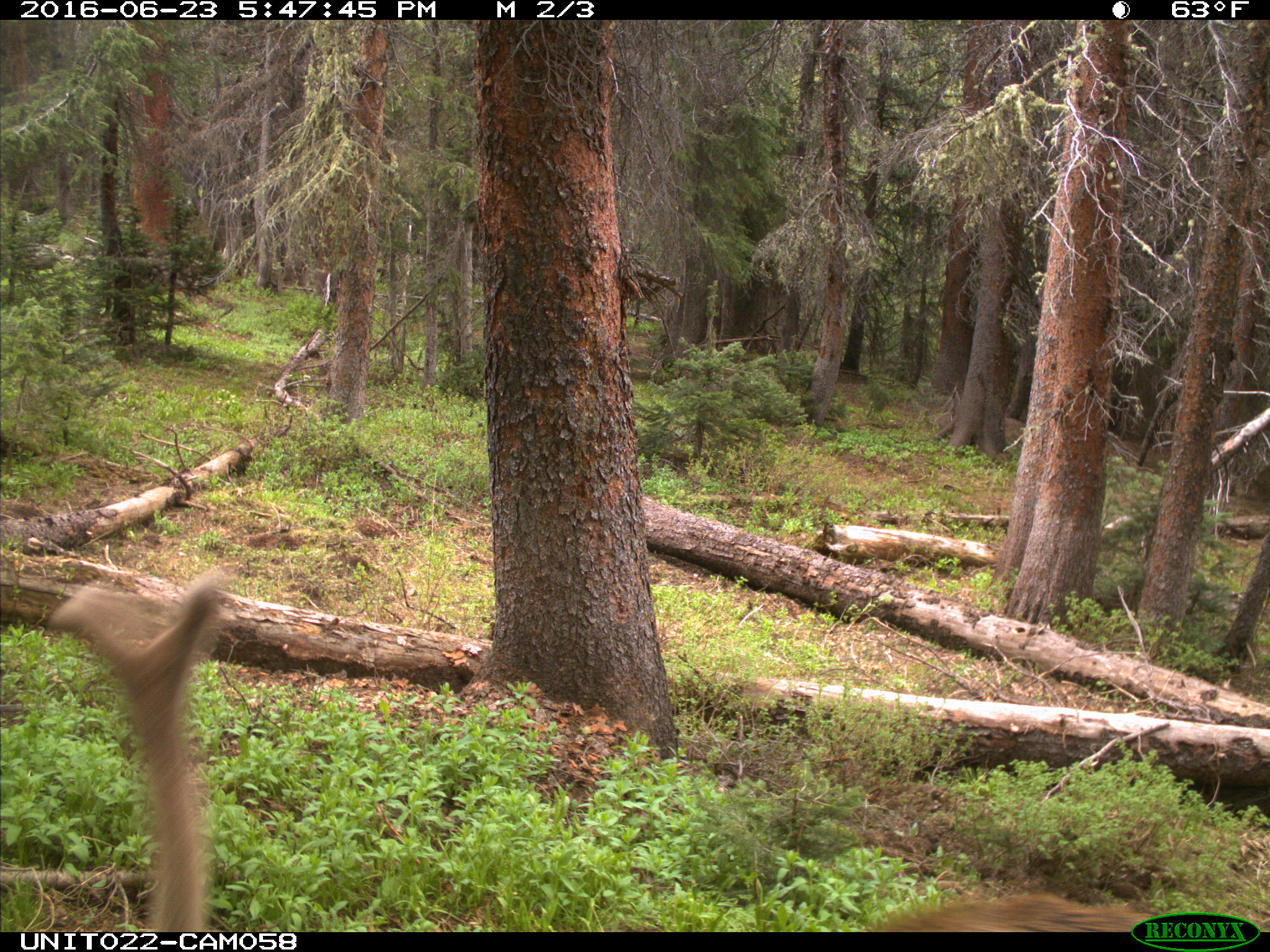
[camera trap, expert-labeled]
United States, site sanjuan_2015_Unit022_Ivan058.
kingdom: Animalia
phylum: Chordata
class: Mammalia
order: Artiodactyla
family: Cervidae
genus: Cervus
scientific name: Cervus elaphus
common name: red deer